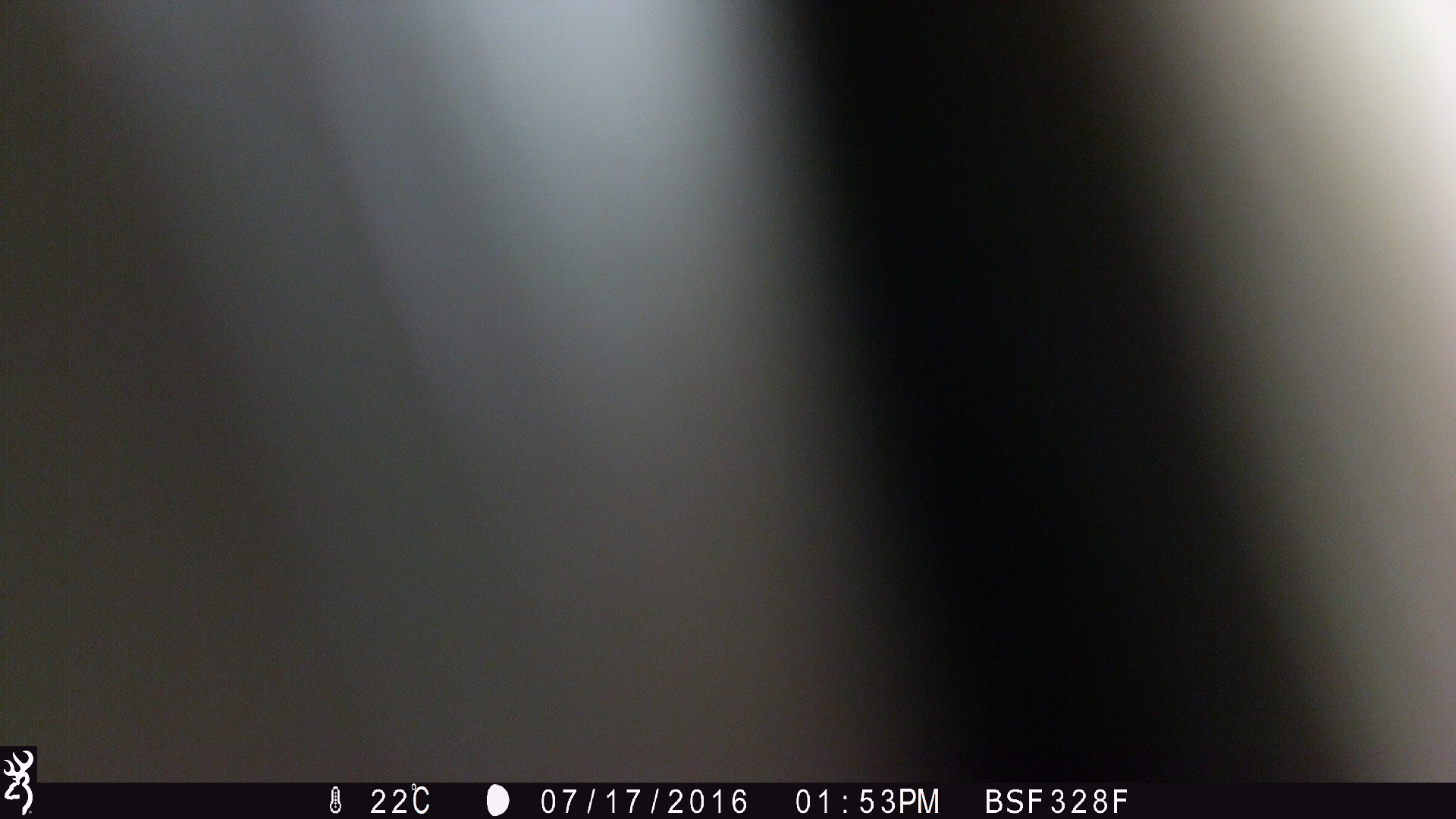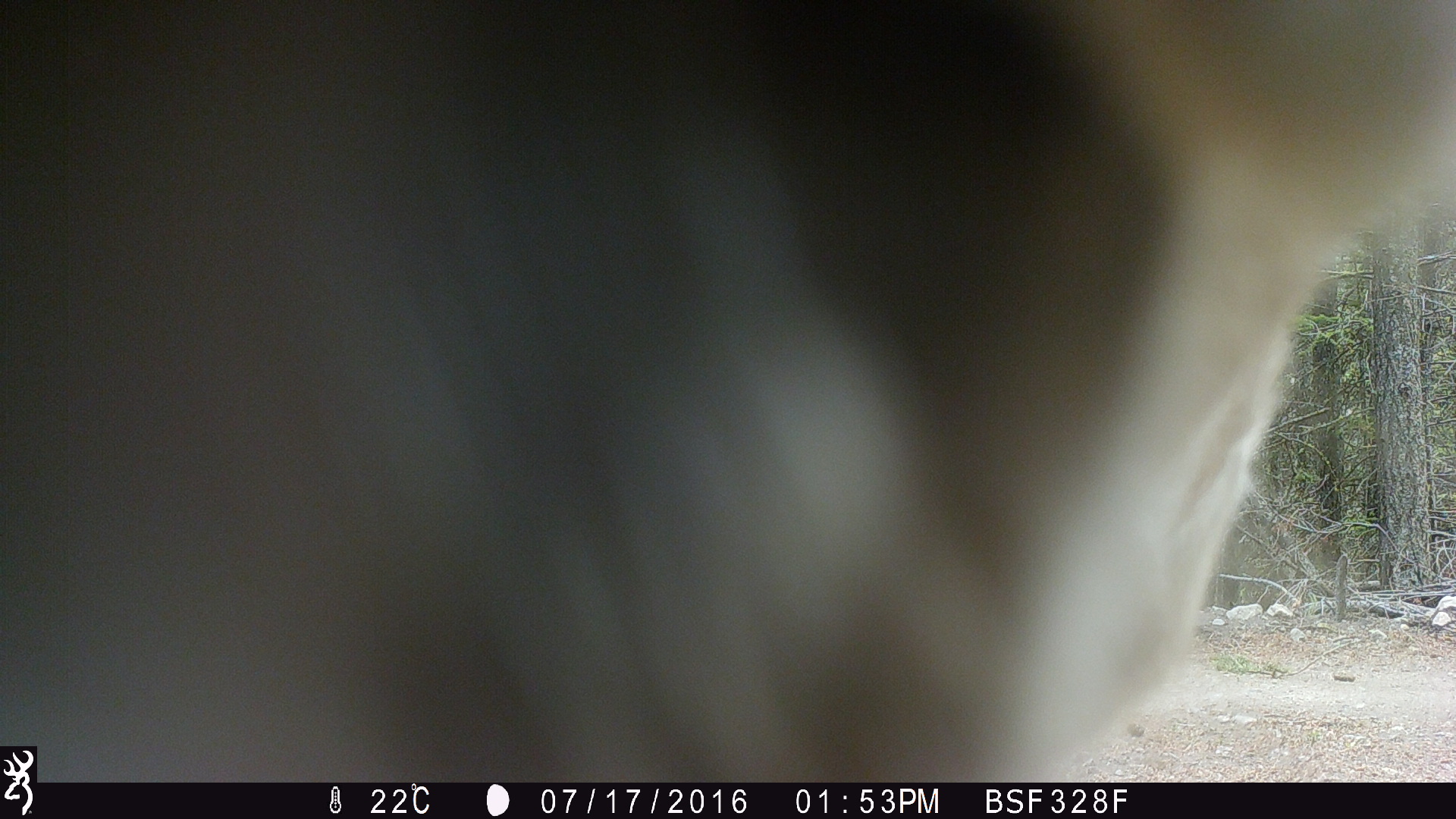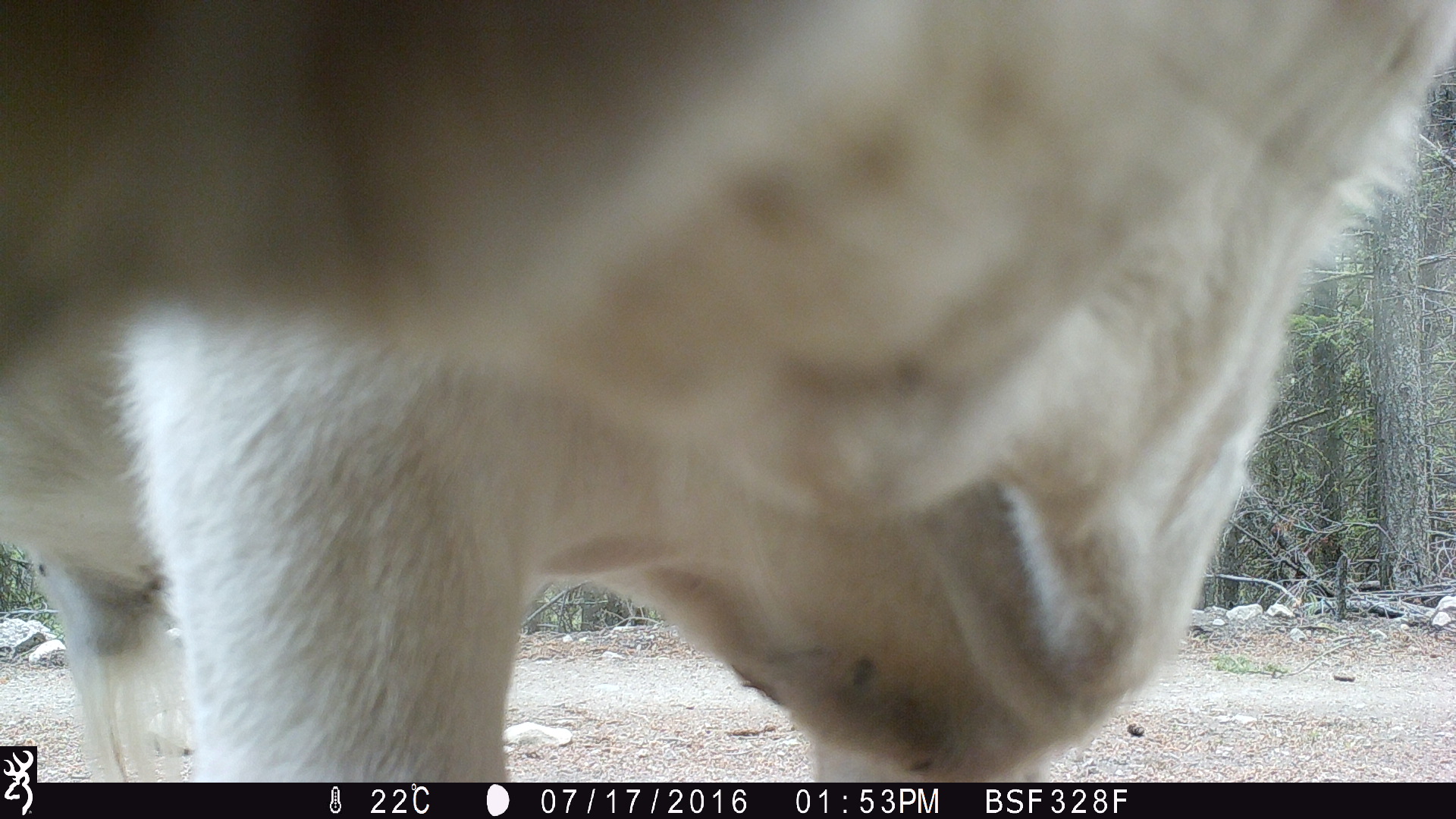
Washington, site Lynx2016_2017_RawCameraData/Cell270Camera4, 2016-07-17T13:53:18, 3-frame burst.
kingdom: Animalia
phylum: Chordata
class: Mammalia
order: Artiodactyla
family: Bovidae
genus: Bos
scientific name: Bos taurus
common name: domestic cattle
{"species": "domestic cattle (Bos taurus)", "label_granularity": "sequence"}